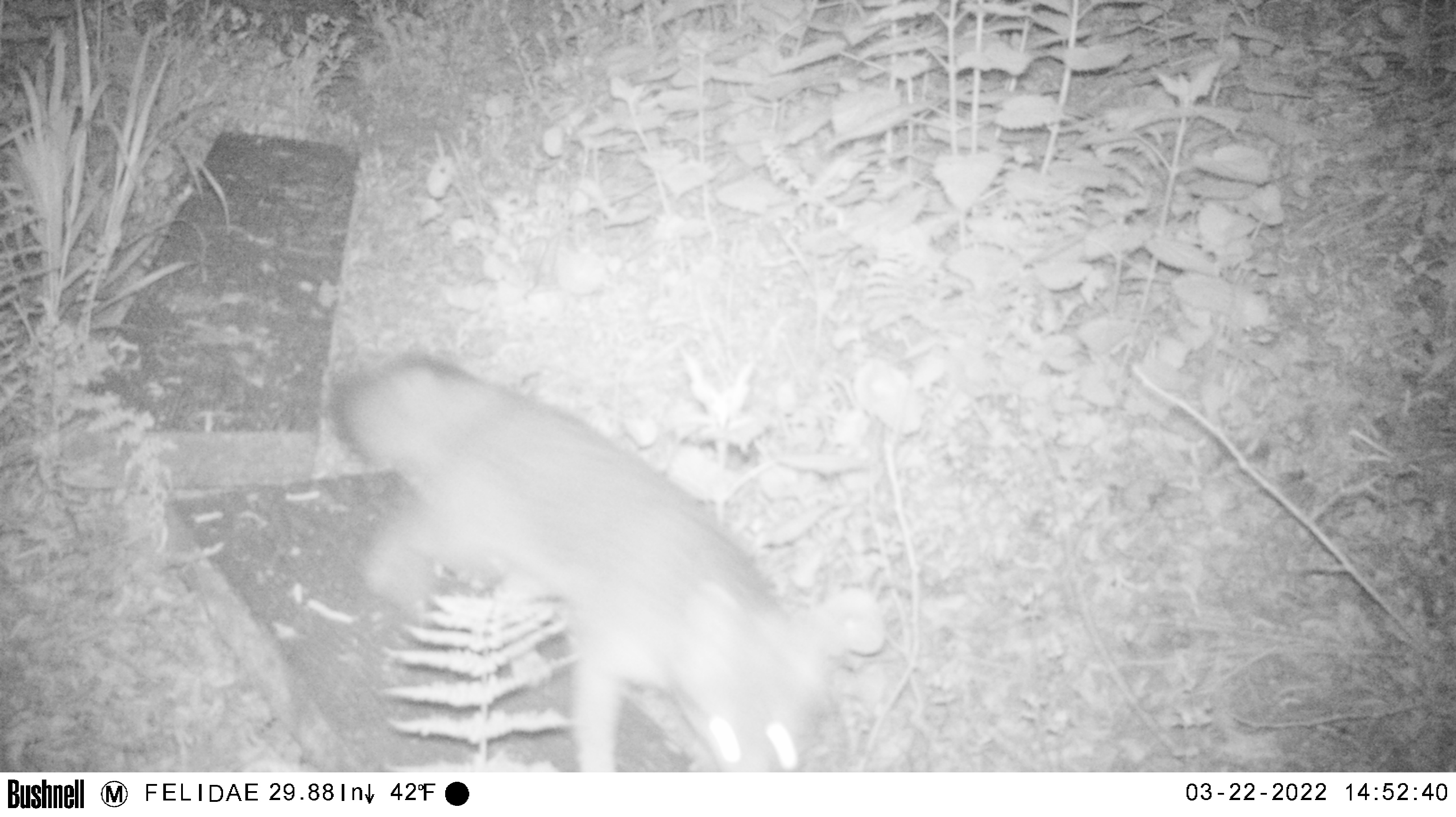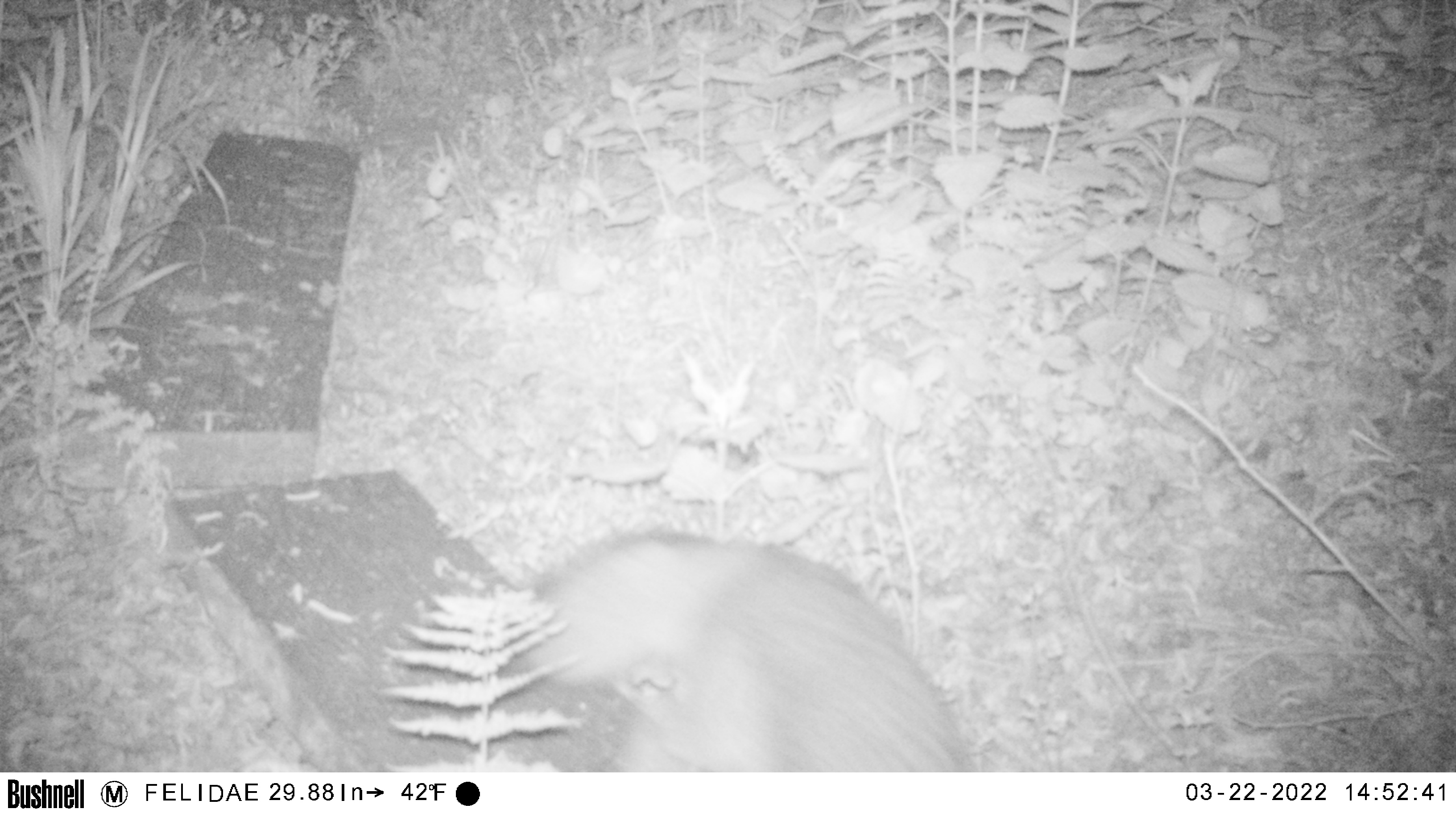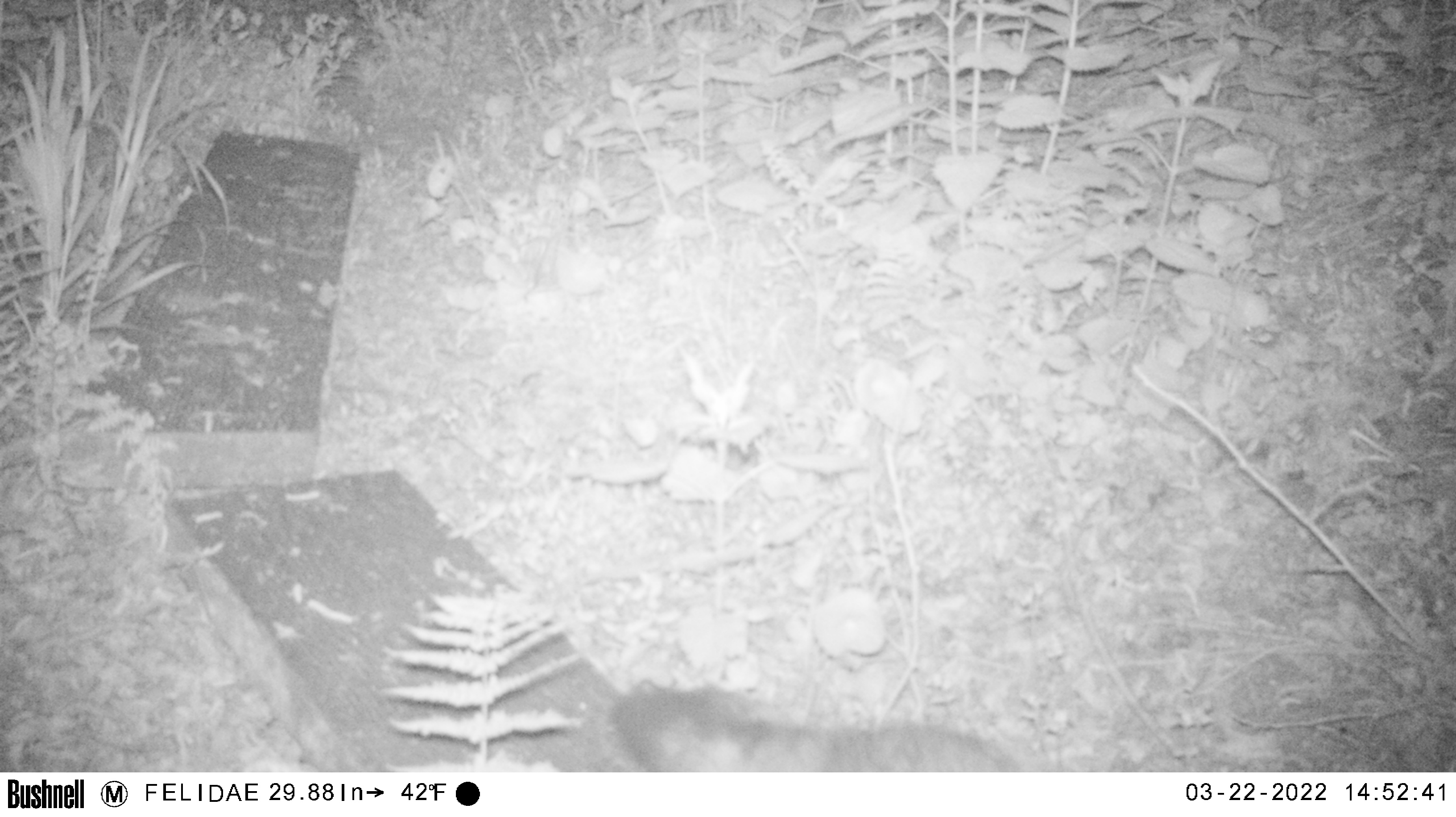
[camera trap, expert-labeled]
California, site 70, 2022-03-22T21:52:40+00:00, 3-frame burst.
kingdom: Animalia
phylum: Chordata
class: Mammalia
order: Carnivora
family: Canidae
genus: Urocyon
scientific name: Urocyon cinereoargenteus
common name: gray fox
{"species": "gray fox (Urocyon cinereoargenteus)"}